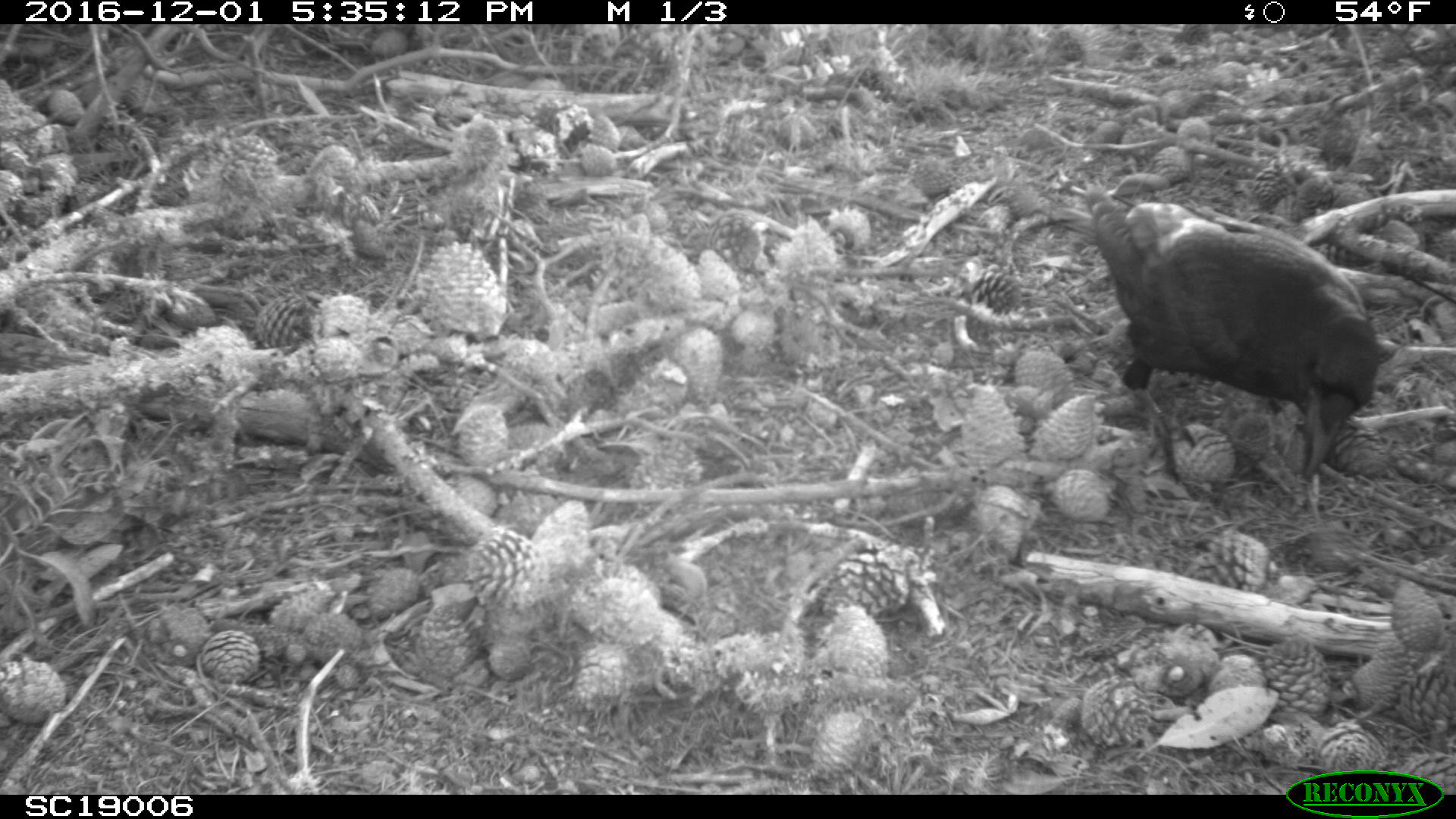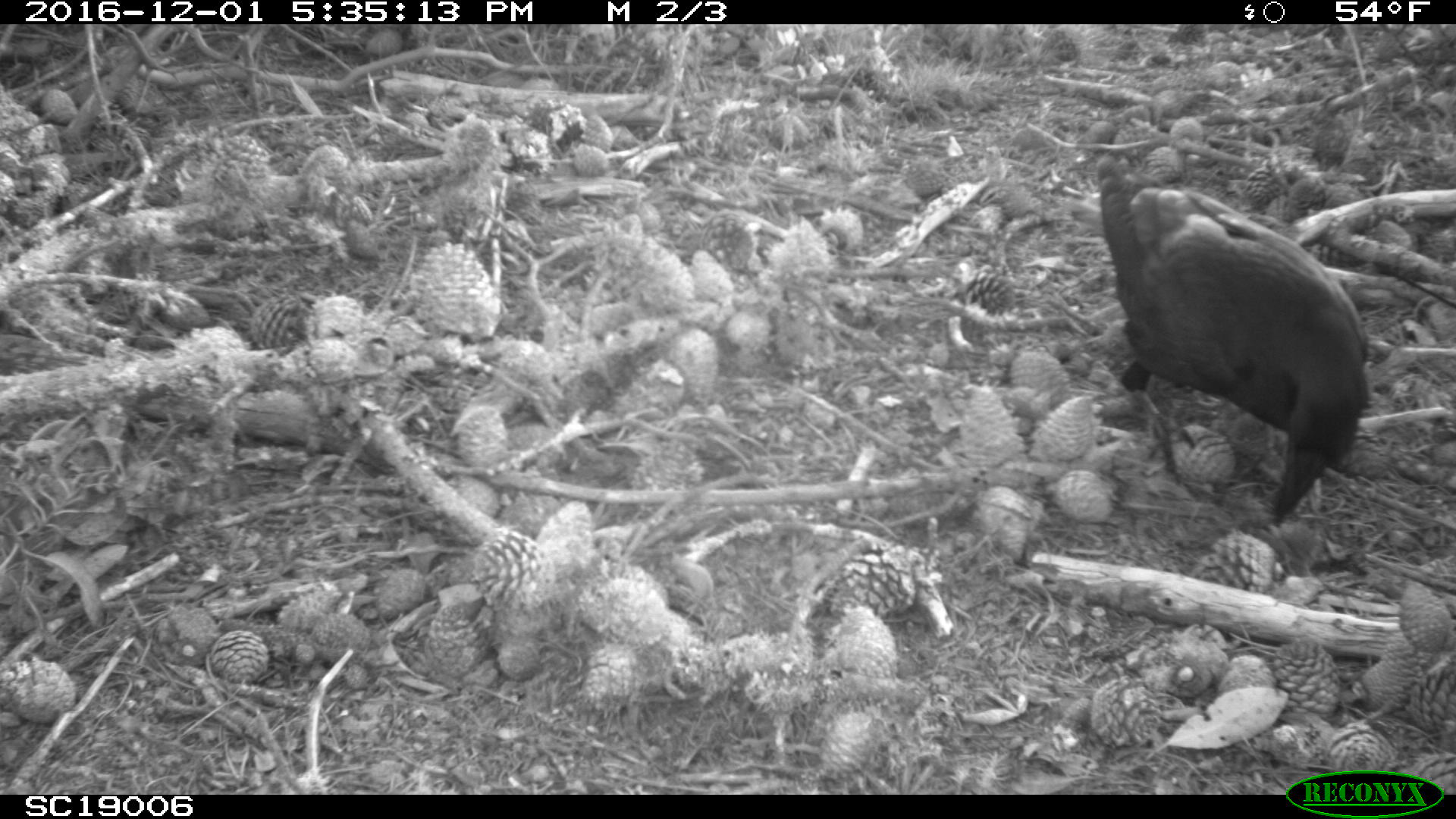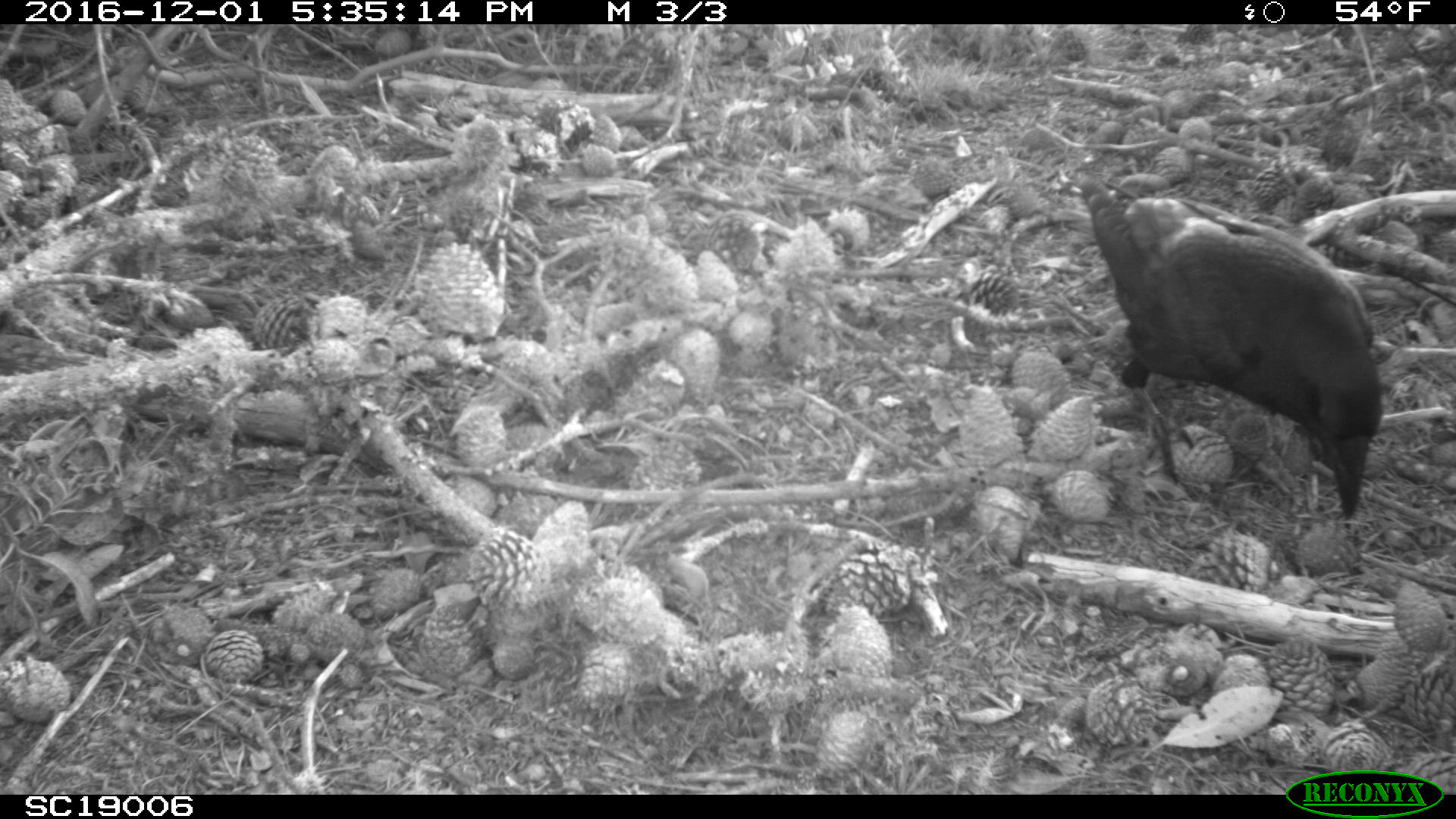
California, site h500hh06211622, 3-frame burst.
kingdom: Animalia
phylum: Chordata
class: Aves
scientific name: Aves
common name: bird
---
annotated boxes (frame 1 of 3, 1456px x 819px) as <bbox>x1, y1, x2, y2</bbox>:
bird: <bbox>1061, 182, 1377, 485</bbox>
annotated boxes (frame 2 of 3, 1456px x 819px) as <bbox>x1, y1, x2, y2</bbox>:
bird: <bbox>1096, 155, 1370, 527</bbox>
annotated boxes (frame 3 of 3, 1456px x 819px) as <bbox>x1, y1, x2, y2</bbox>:
bird: <bbox>1077, 176, 1382, 529</bbox>